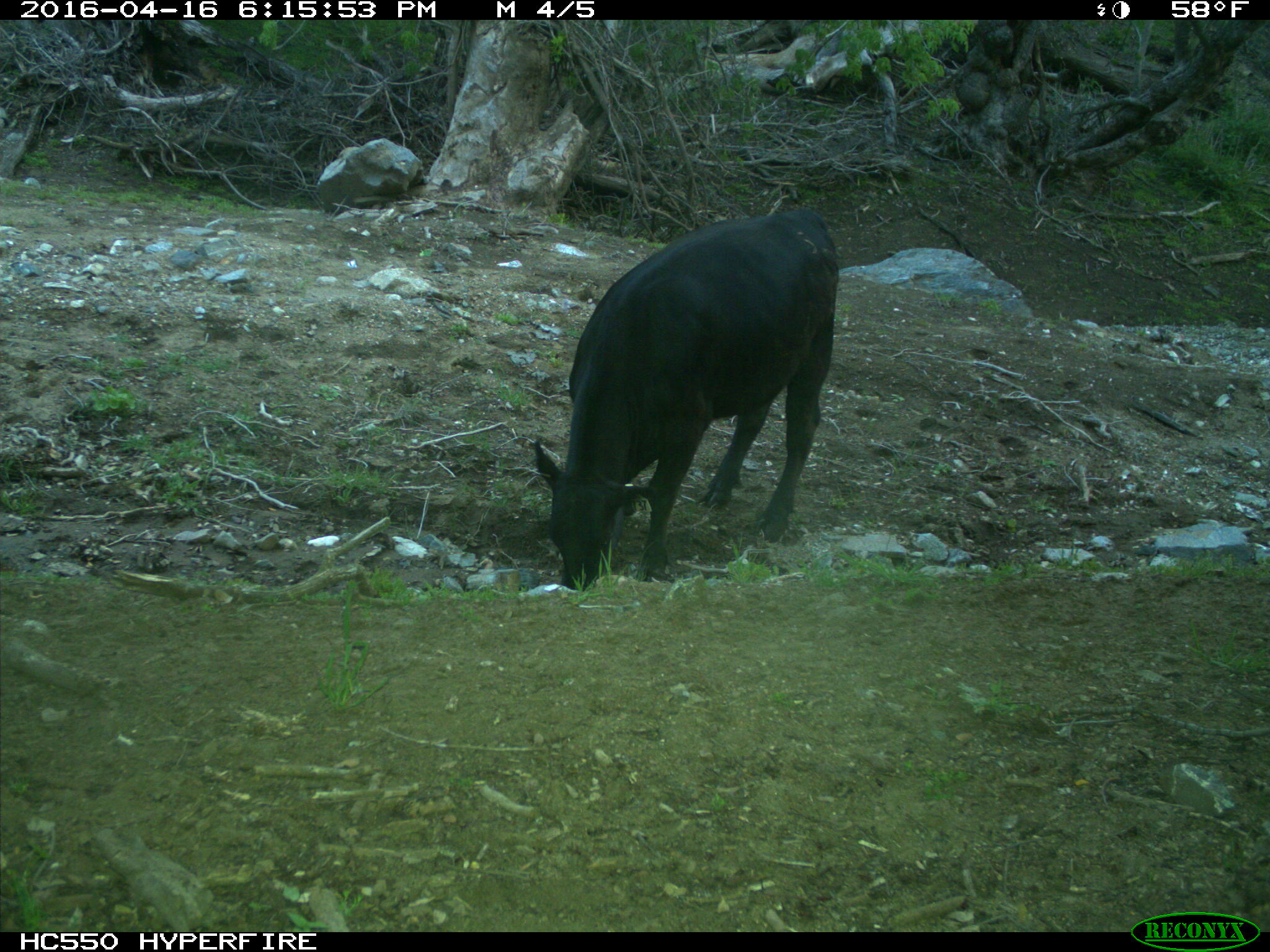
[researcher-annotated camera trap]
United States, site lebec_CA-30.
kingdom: Animalia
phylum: Chordata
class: Mammalia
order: Artiodactyla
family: Bovidae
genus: Bos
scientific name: Bos taurus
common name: domestic cow